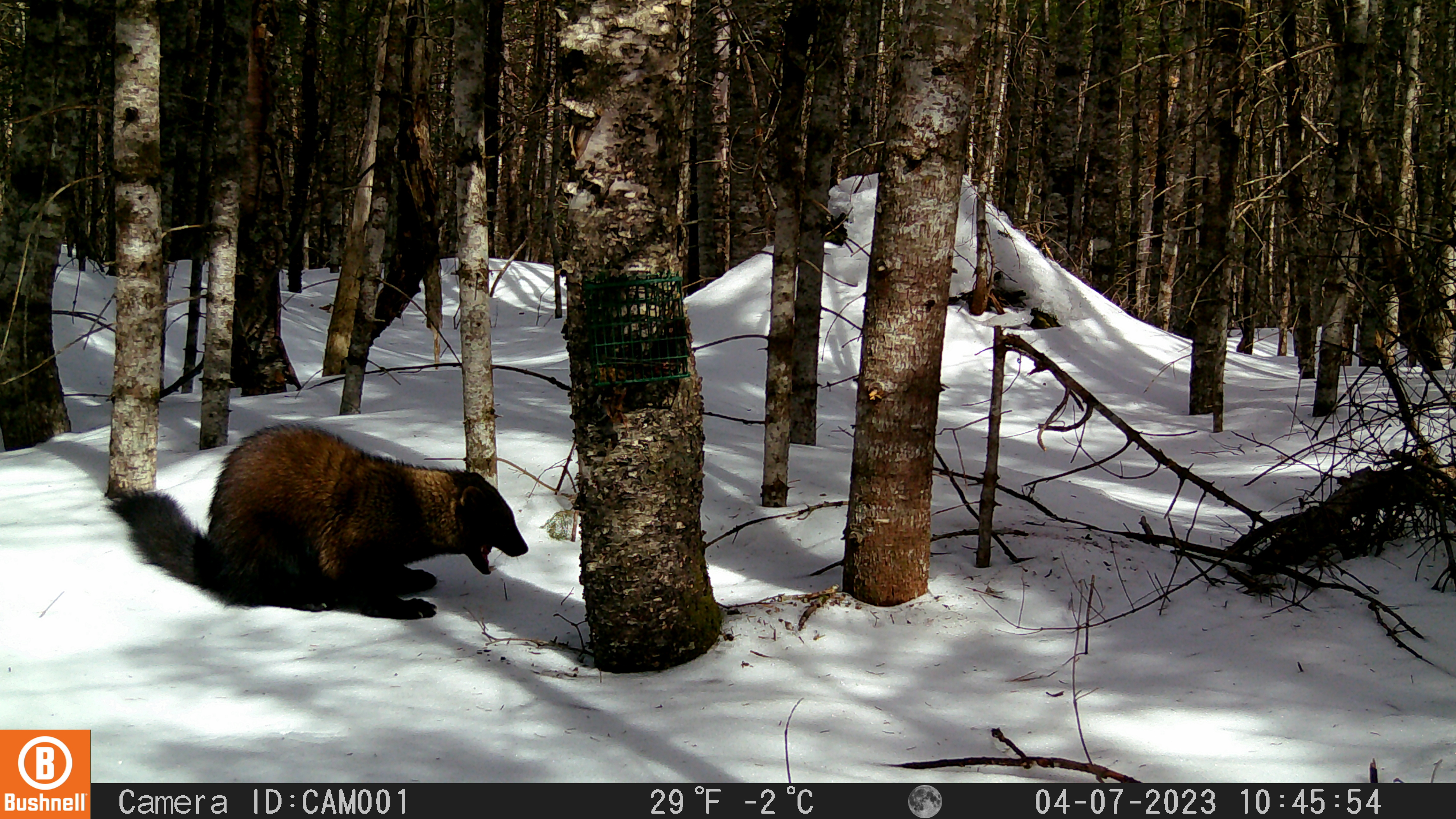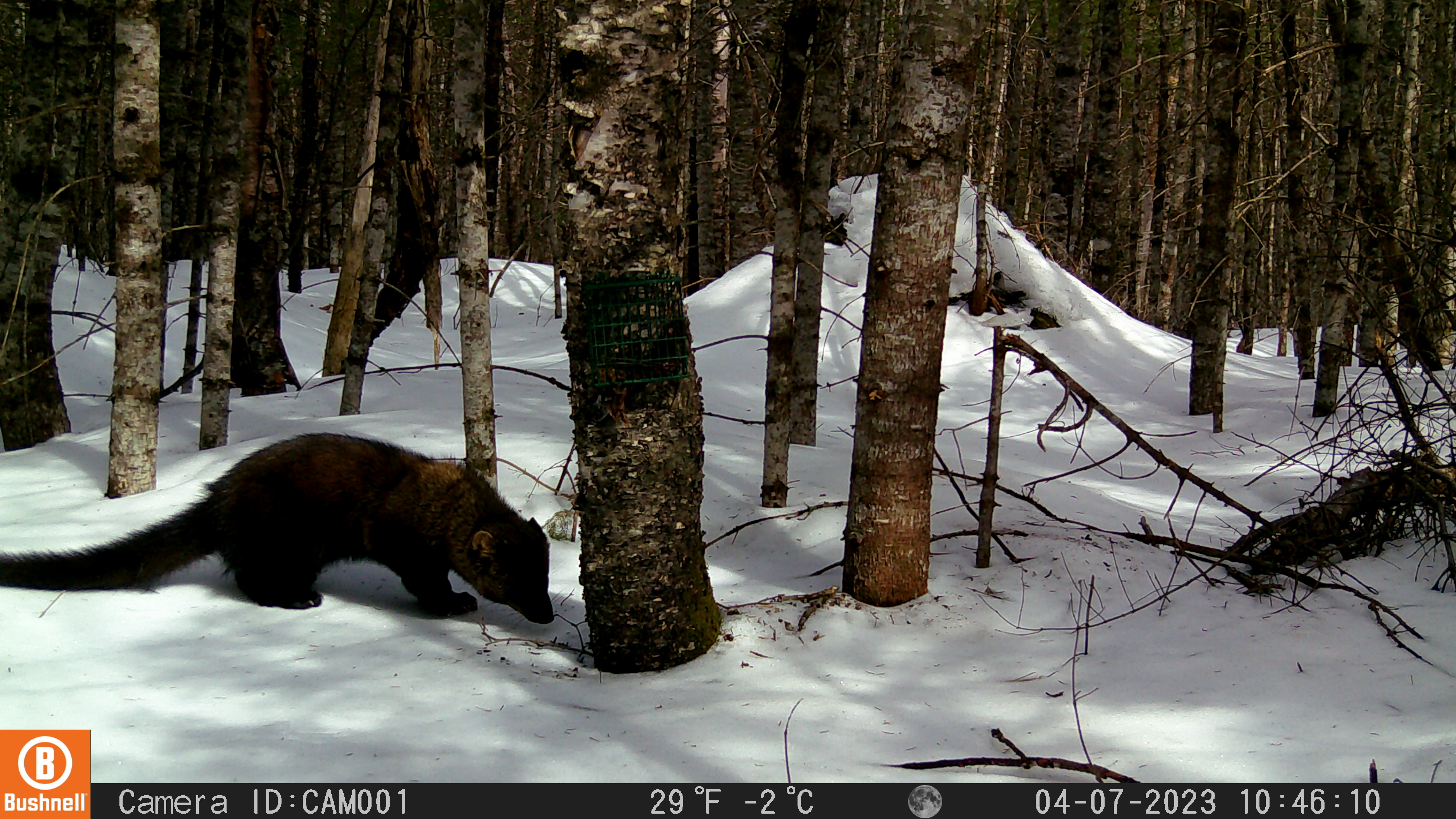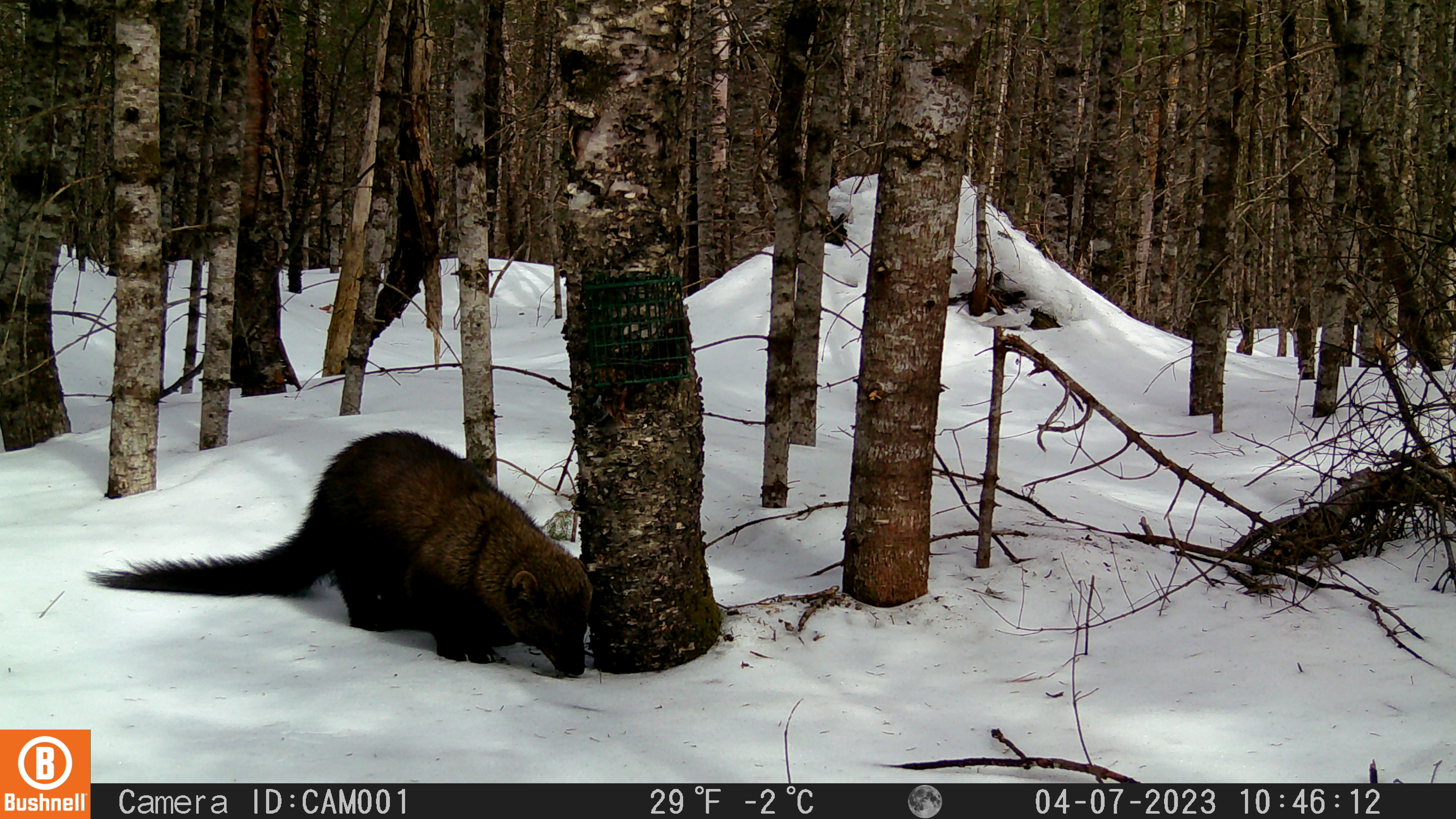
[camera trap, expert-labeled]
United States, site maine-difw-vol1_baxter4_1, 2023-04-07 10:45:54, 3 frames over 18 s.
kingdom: Animalia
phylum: Chordata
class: Mammalia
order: Carnivora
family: Mustelidae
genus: Pekania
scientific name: Pekania pennanti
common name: fisher